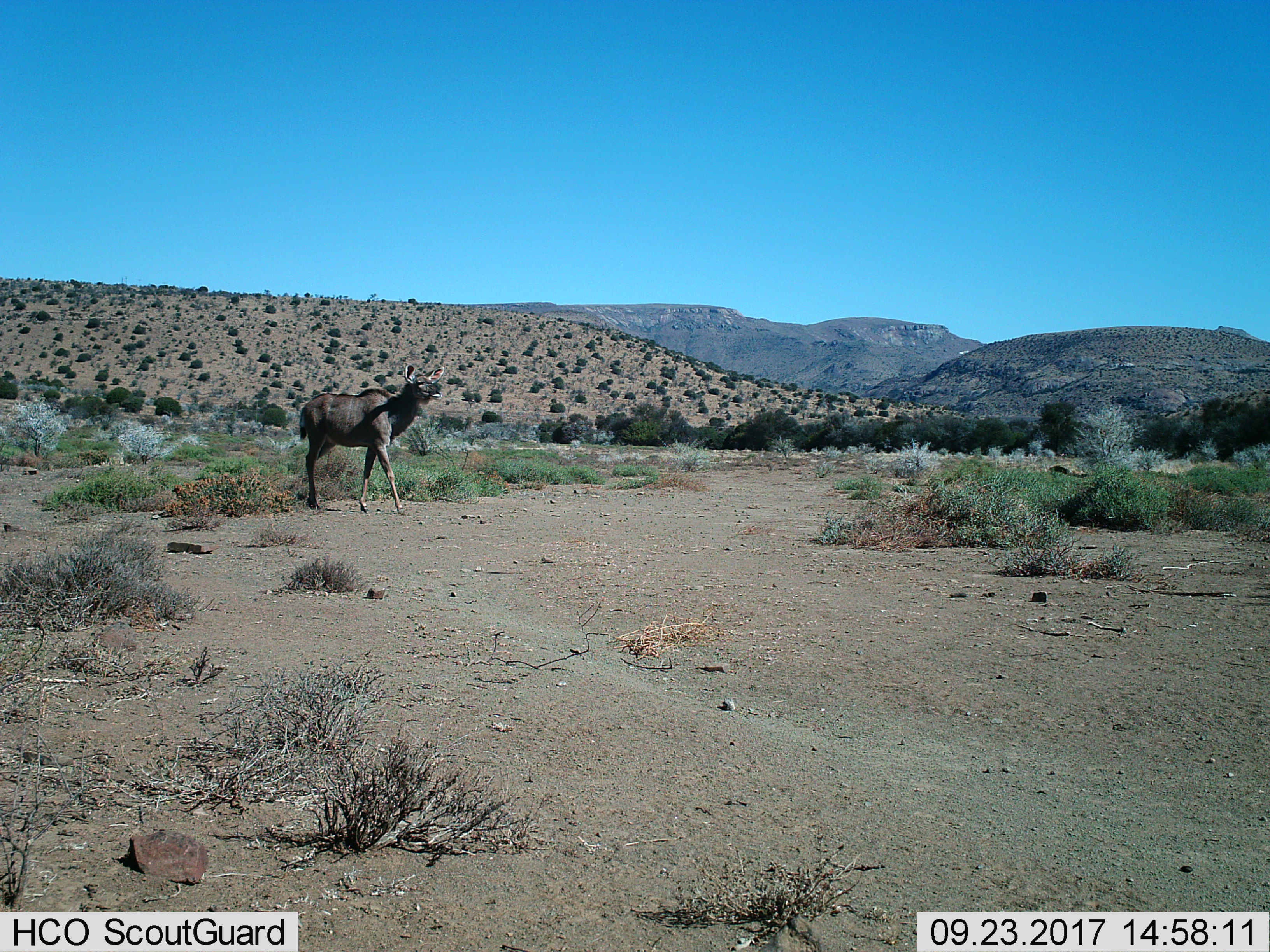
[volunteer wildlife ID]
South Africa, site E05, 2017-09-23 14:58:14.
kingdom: Animalia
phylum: Chordata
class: Mammalia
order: Artiodactyla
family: Bovidae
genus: Tragelaphus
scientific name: Tragelaphus strepsiceros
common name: greater kudu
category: kudu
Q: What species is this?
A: Kudu (greater kudu) (Tragelaphus strepsiceros).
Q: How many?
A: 1.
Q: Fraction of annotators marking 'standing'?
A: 38%.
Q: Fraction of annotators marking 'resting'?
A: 0%.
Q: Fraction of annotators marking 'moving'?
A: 62%.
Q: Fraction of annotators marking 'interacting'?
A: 0%.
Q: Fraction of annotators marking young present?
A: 0%.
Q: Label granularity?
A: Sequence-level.